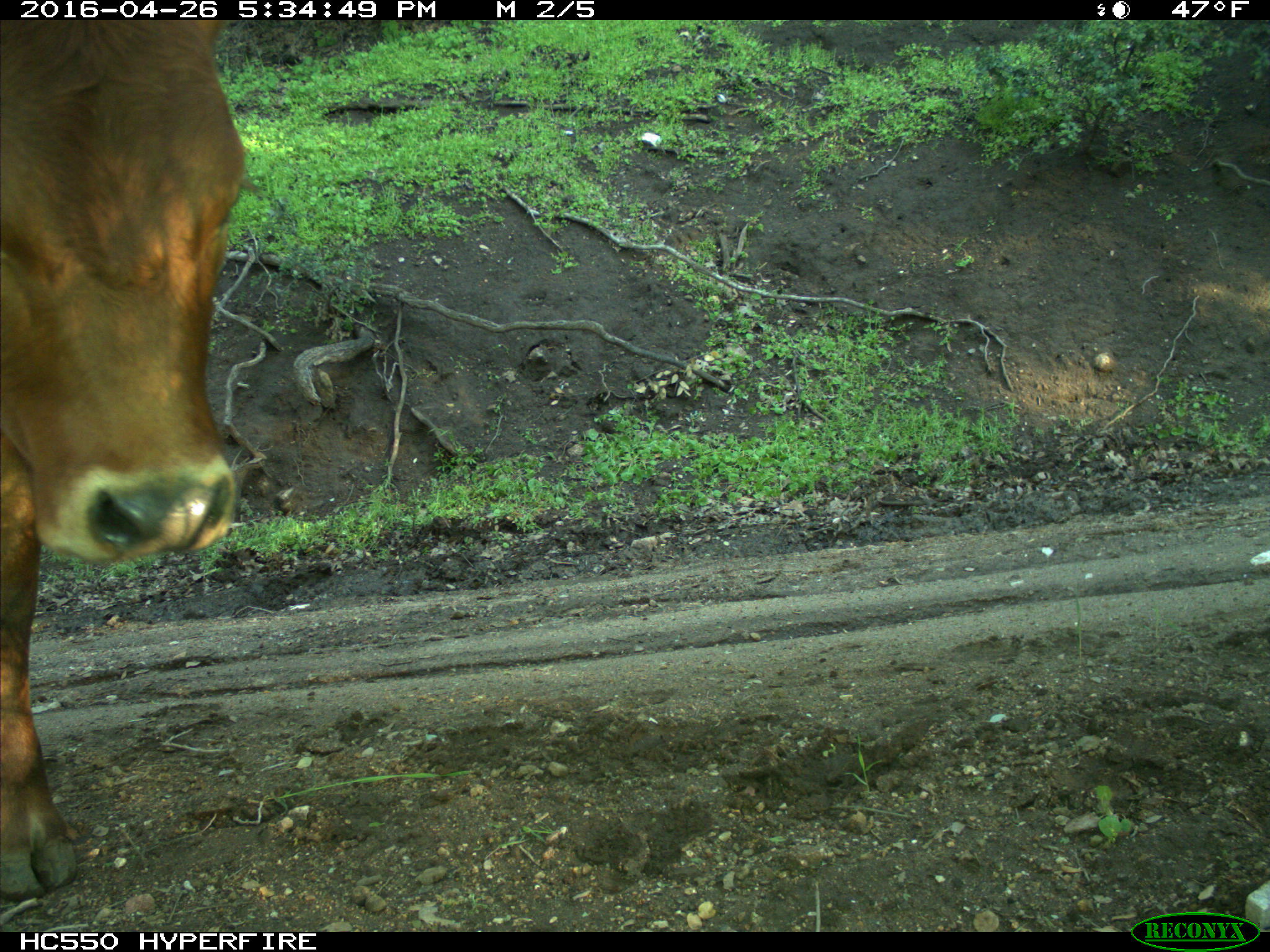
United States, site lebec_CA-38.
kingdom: Animalia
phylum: Chordata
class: Mammalia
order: Artiodactyla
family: Bovidae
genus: Bos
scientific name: Bos taurus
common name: domestic cow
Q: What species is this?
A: Bos taurus (domestic cow).